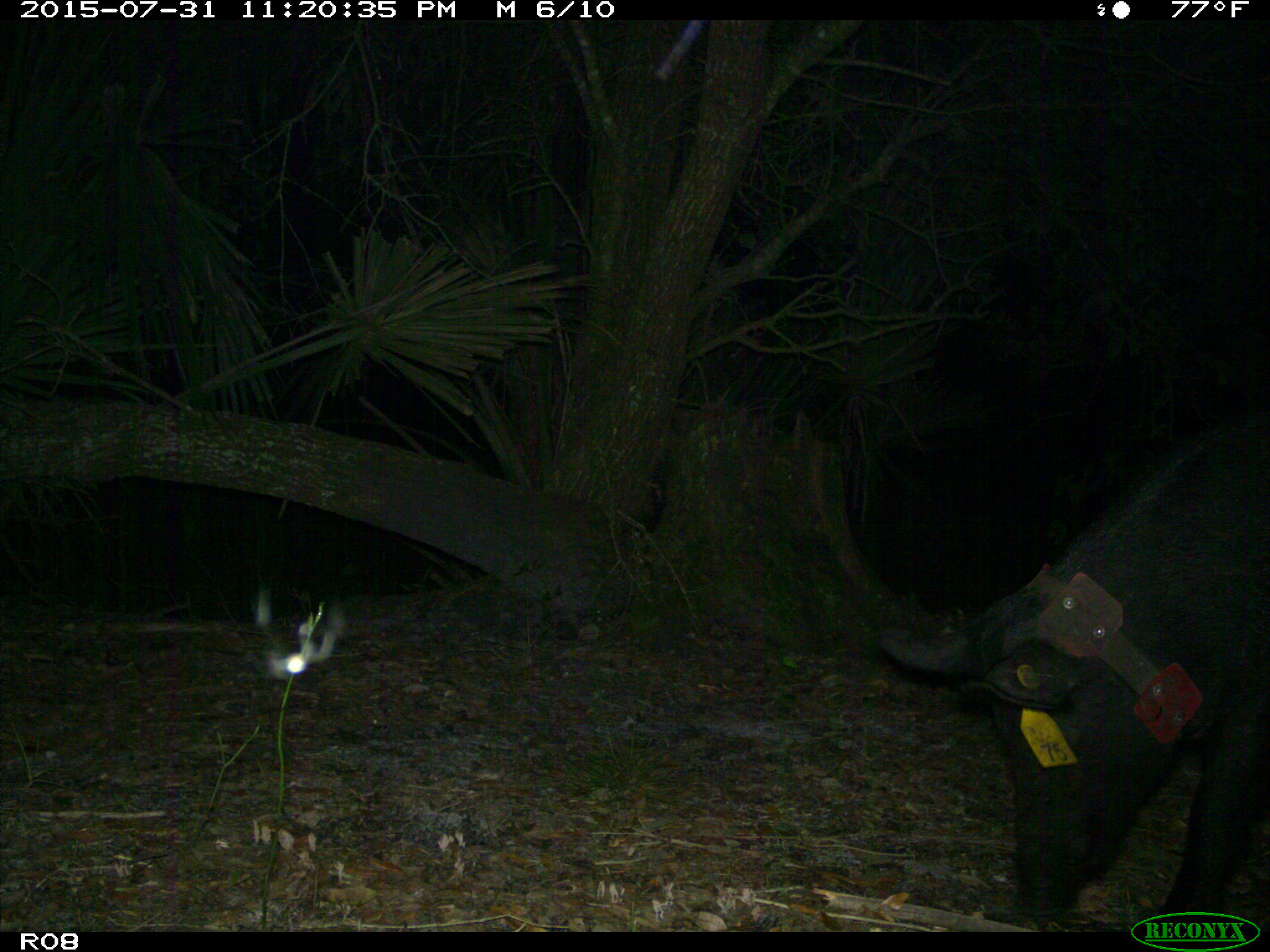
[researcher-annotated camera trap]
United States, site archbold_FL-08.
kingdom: Animalia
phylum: Chordata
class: Mammalia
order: Artiodactyla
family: Suidae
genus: Sus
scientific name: Sus scrofa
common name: wild boar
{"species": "Sus scrofa (wild boar)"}